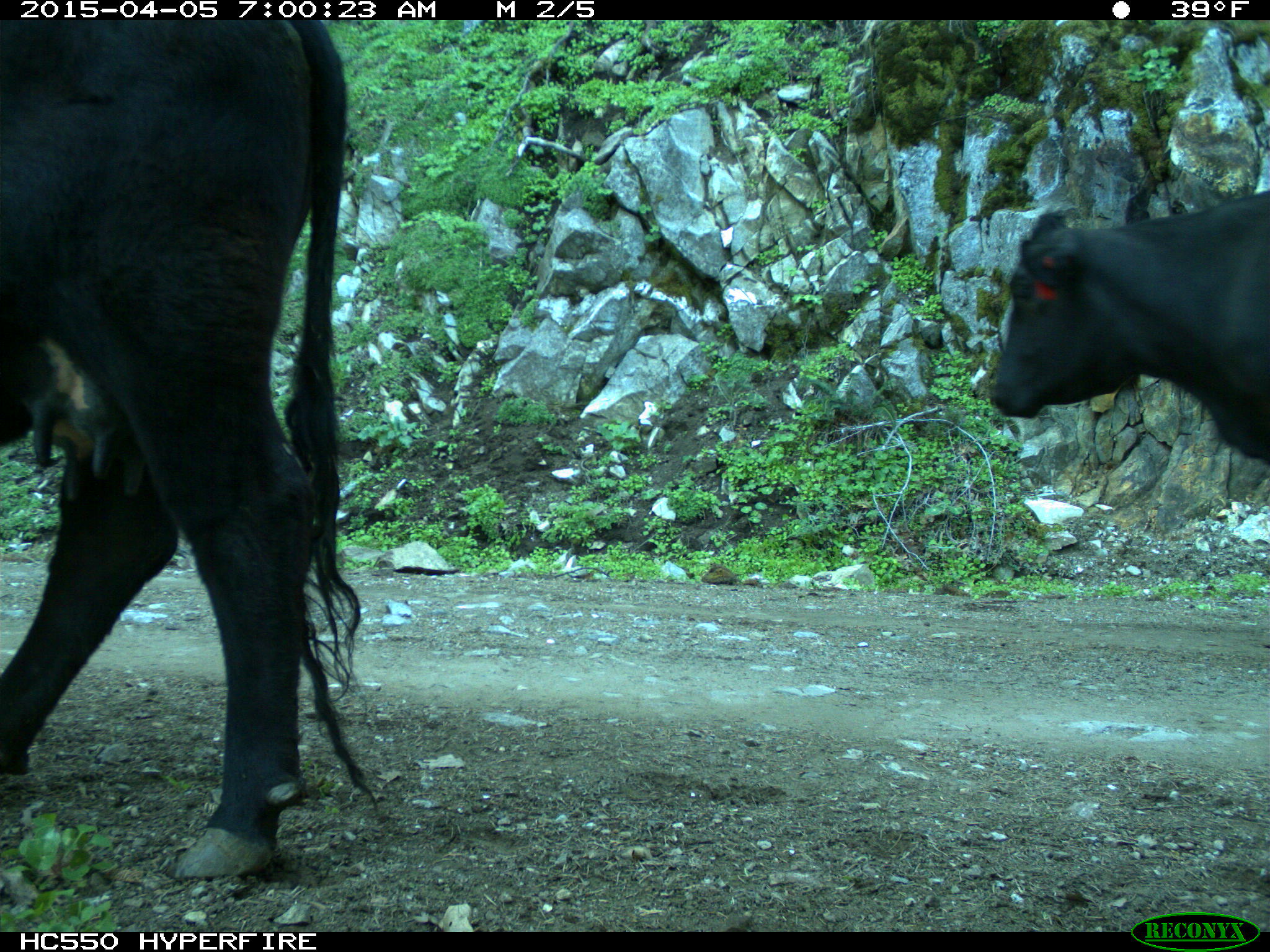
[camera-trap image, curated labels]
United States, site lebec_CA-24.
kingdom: Animalia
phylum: Chordata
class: Mammalia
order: Artiodactyla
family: Bovidae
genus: Bos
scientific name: Bos taurus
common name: domestic cow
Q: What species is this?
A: Bos taurus (domestic cow).